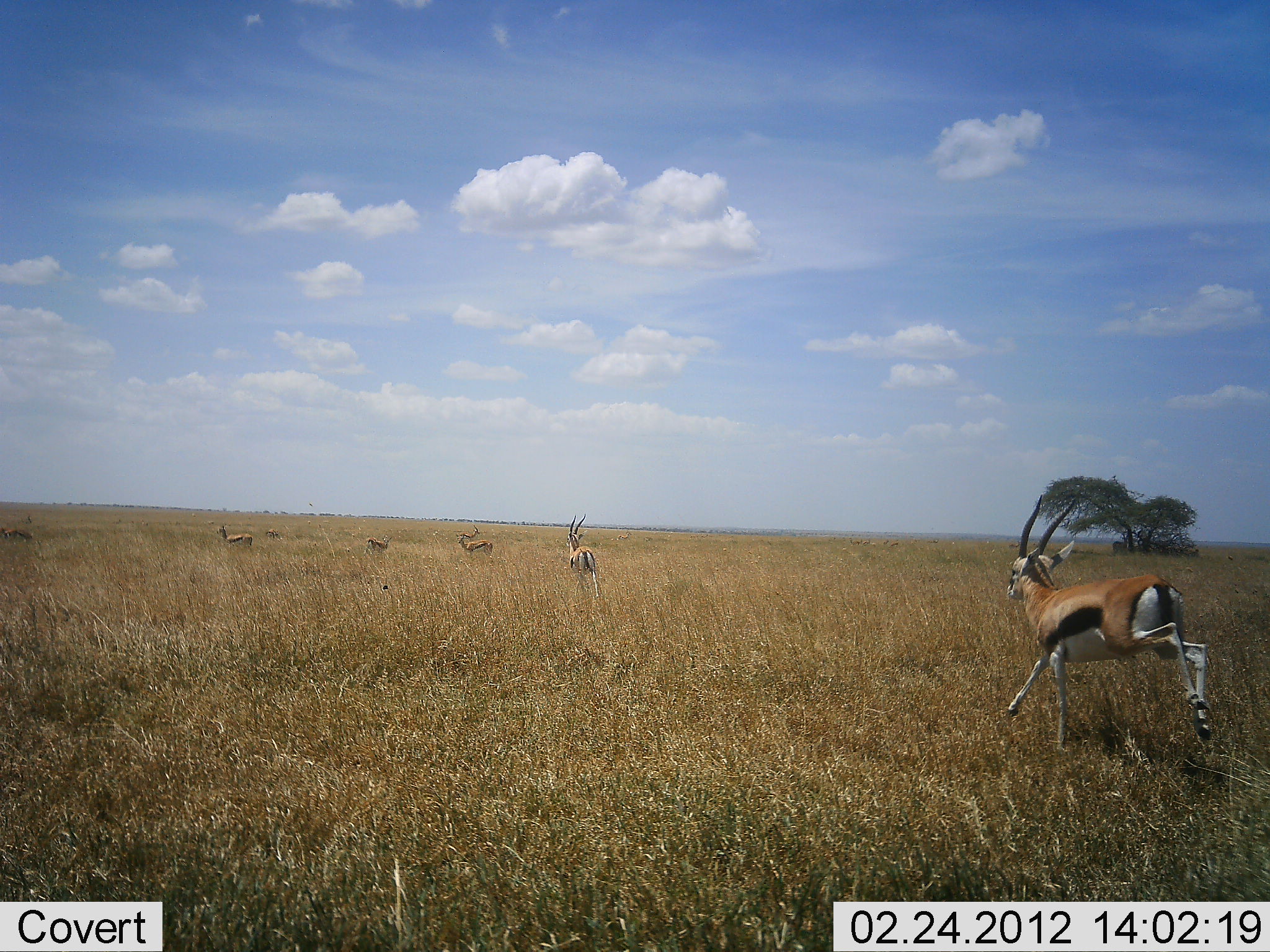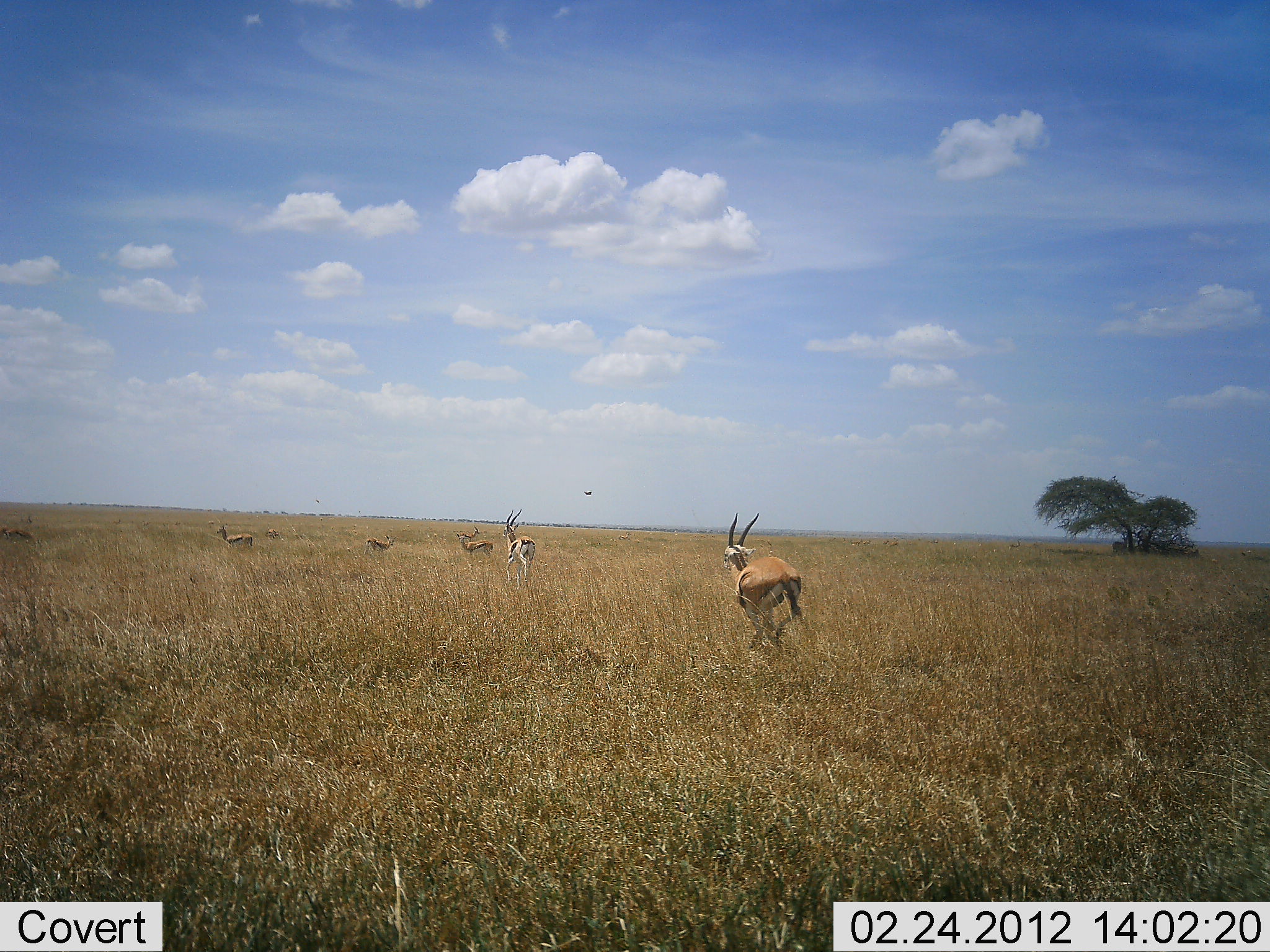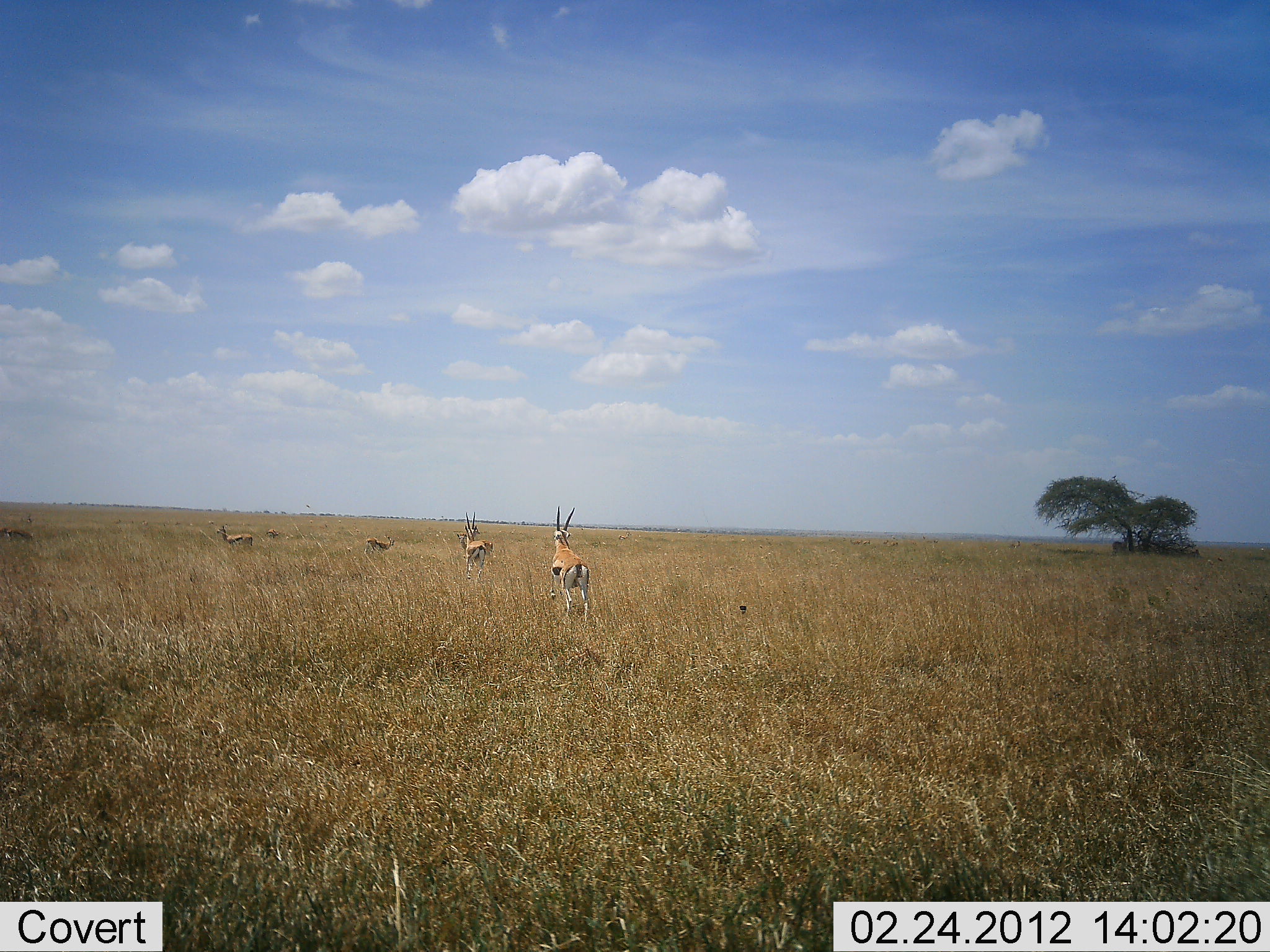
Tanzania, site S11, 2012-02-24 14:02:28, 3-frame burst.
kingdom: Animalia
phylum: Chordata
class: Mammalia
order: Artiodactyla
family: Bovidae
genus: Eudorcas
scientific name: Eudorcas thomsonii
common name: thomson's gazelle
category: gazellethomsons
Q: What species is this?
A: Gazellethomsons (thomson's gazelle) (Eudorcas thomsonii).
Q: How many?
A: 6.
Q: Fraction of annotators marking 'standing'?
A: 74%.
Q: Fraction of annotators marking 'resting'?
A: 0%.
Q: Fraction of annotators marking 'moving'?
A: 100%.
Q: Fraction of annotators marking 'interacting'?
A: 5%.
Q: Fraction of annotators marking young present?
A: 0%.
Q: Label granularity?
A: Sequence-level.